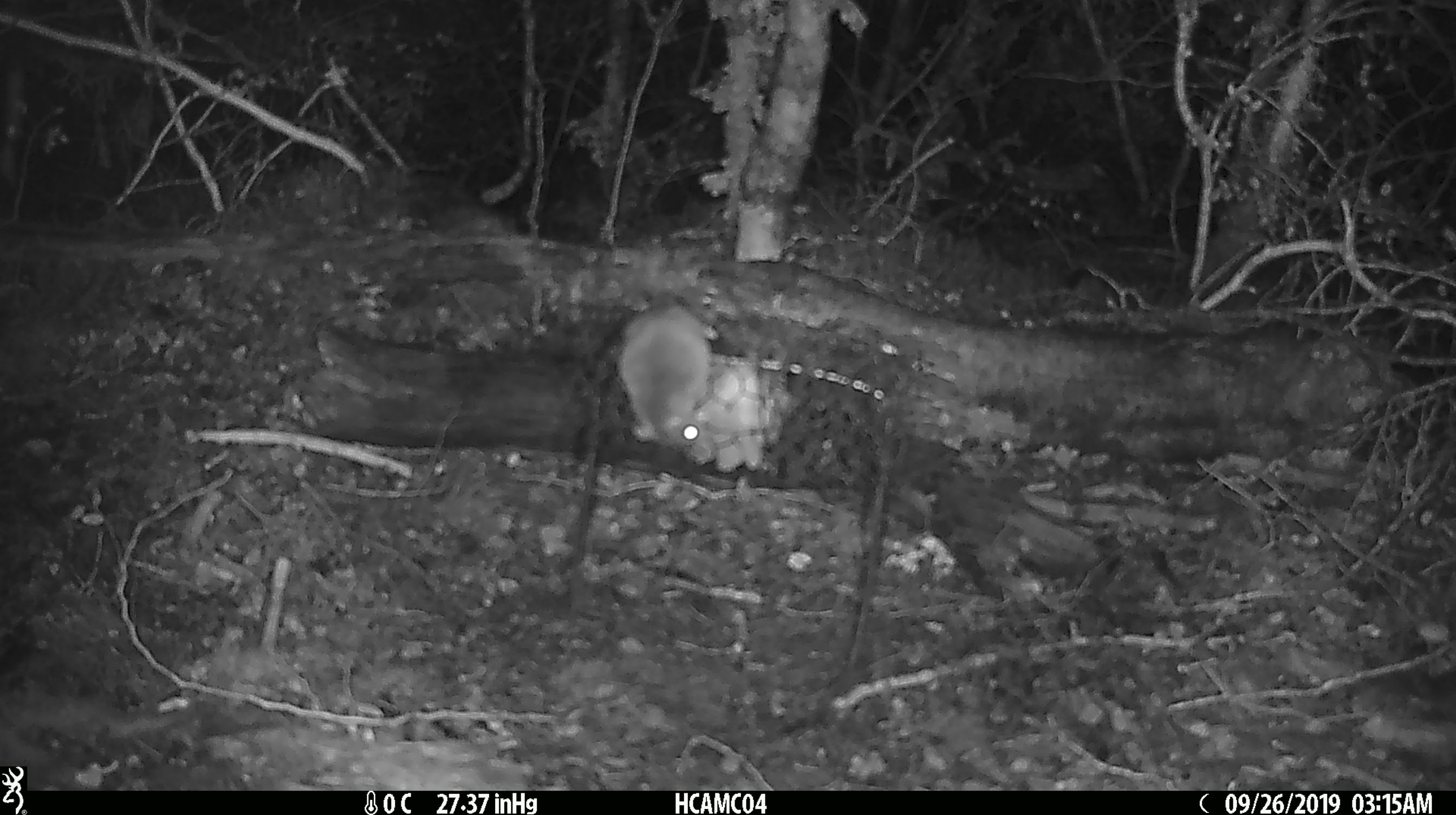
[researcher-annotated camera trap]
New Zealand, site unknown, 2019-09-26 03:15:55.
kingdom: Animalia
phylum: Chordata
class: Mammalia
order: Rodentia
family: Muridae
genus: Mus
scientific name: Mus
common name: mouse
Mouse (Mus).